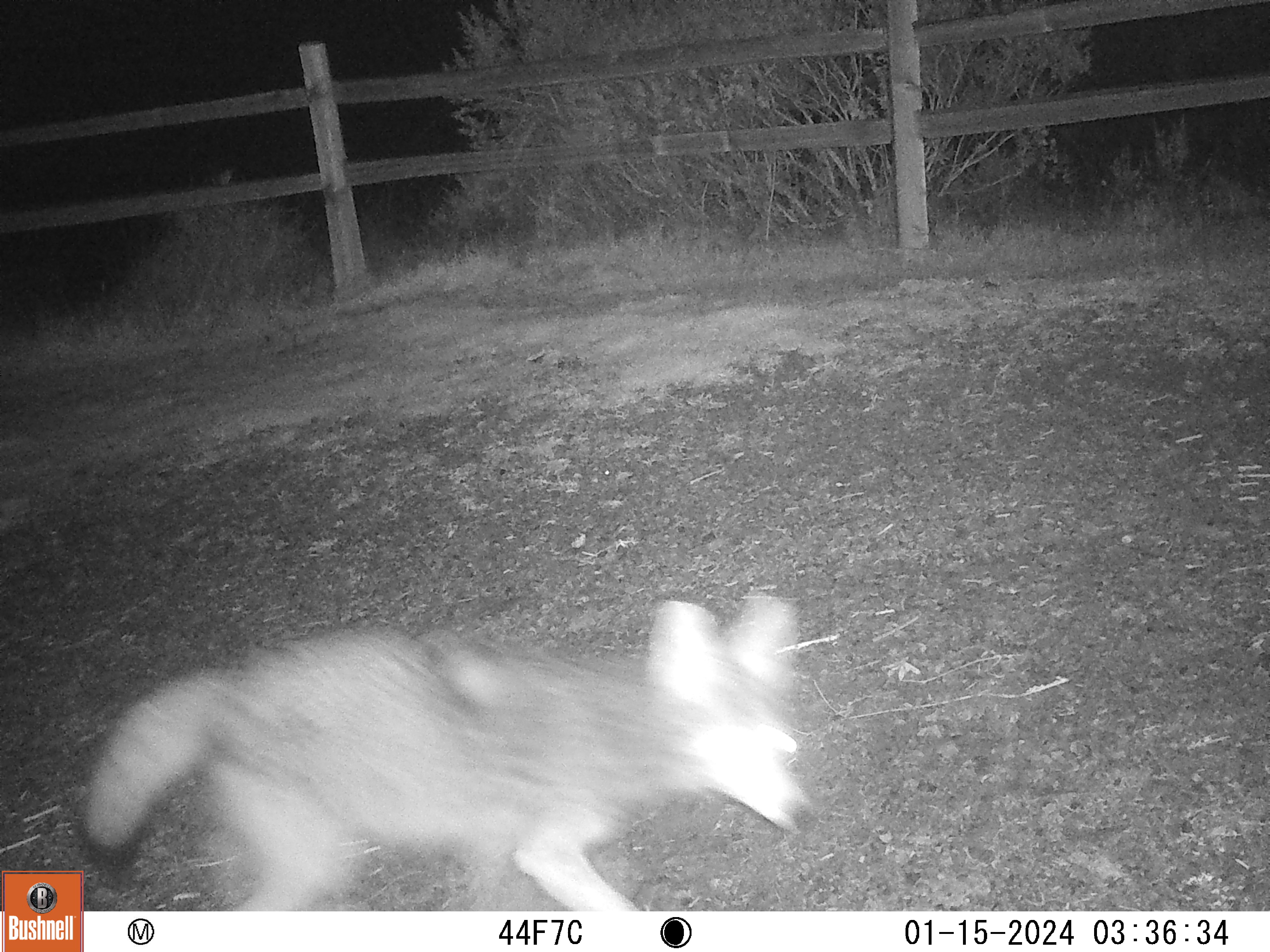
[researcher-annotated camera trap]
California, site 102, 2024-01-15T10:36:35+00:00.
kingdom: Animalia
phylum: Chordata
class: Mammalia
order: Carnivora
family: Canidae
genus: Urocyon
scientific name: Urocyon cinereoargenteus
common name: gray fox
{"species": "gray fox (Urocyon cinereoargenteus)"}